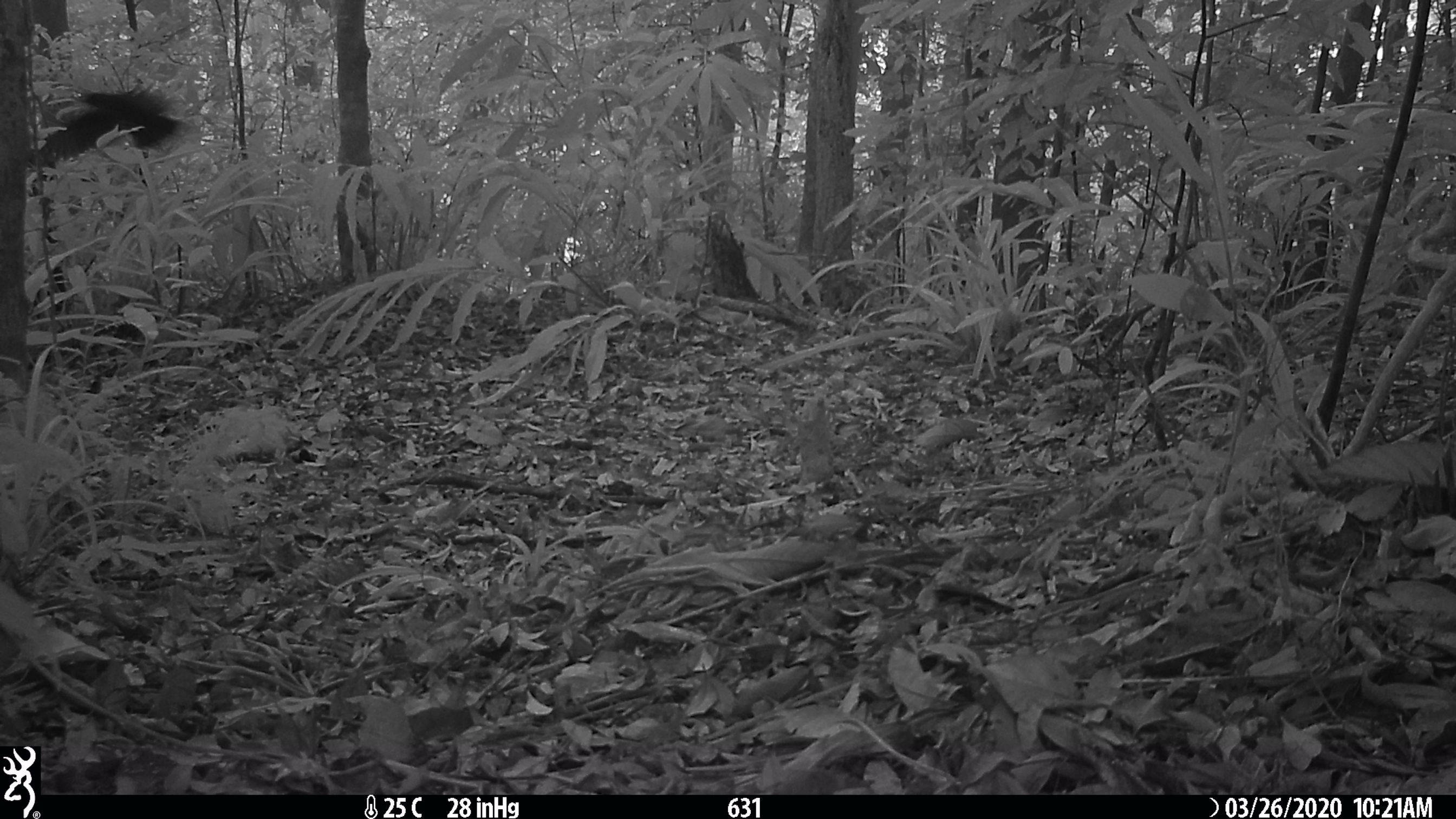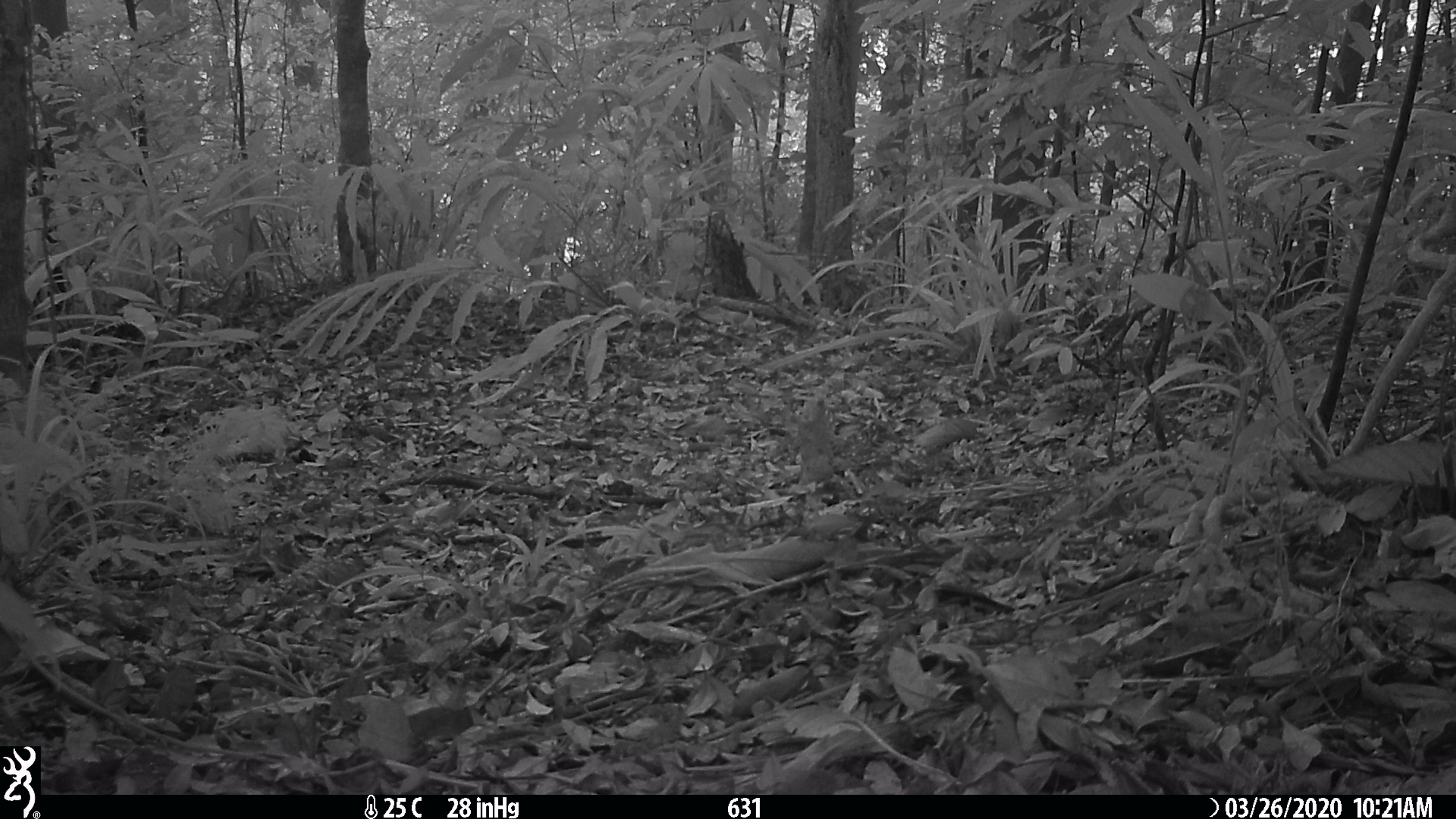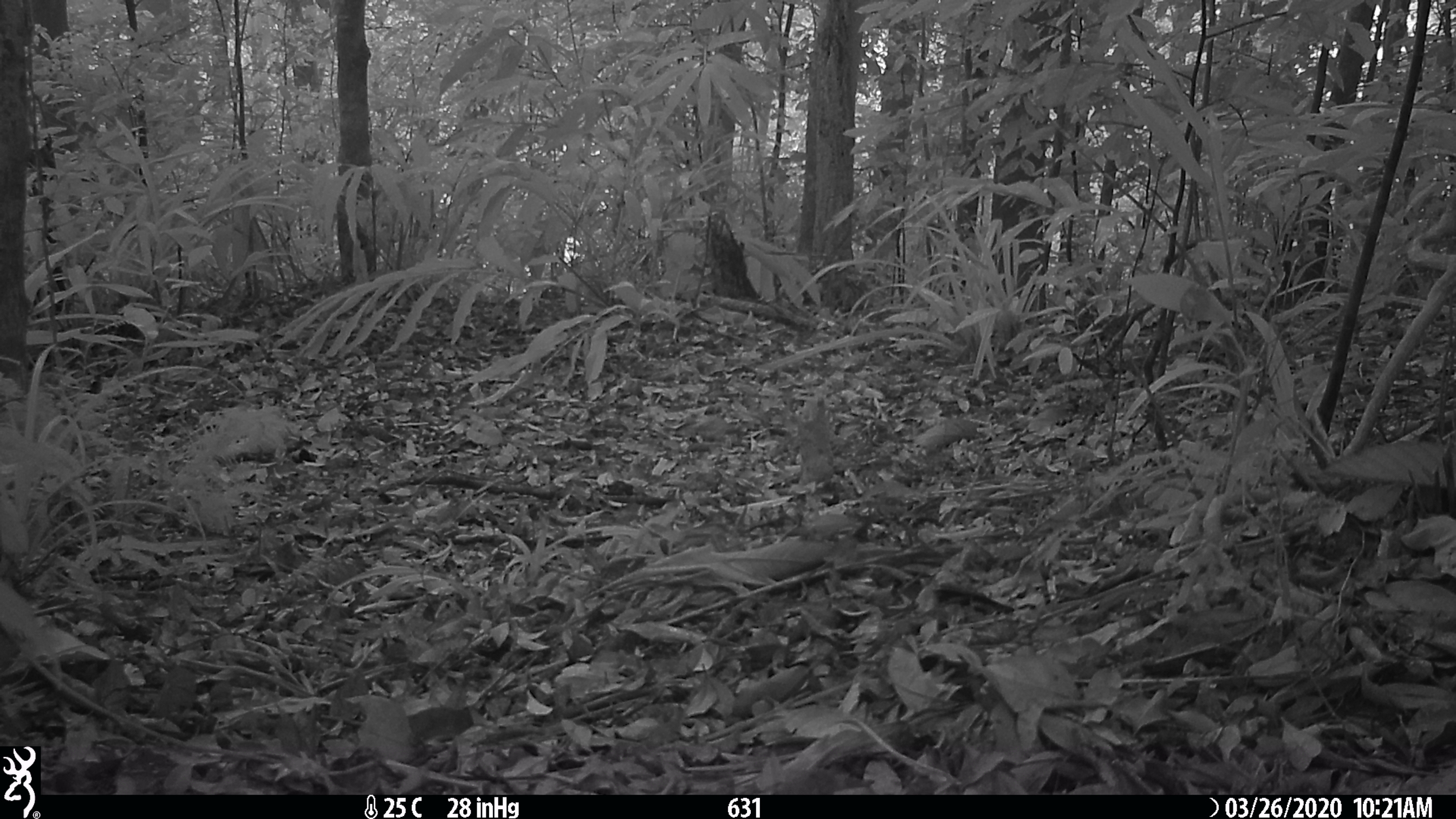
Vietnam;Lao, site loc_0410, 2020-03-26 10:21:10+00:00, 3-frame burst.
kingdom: Animalia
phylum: Chordata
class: Aves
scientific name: Aves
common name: bird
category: unidentified bird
Unidentified bird (bird) (Aves). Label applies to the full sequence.